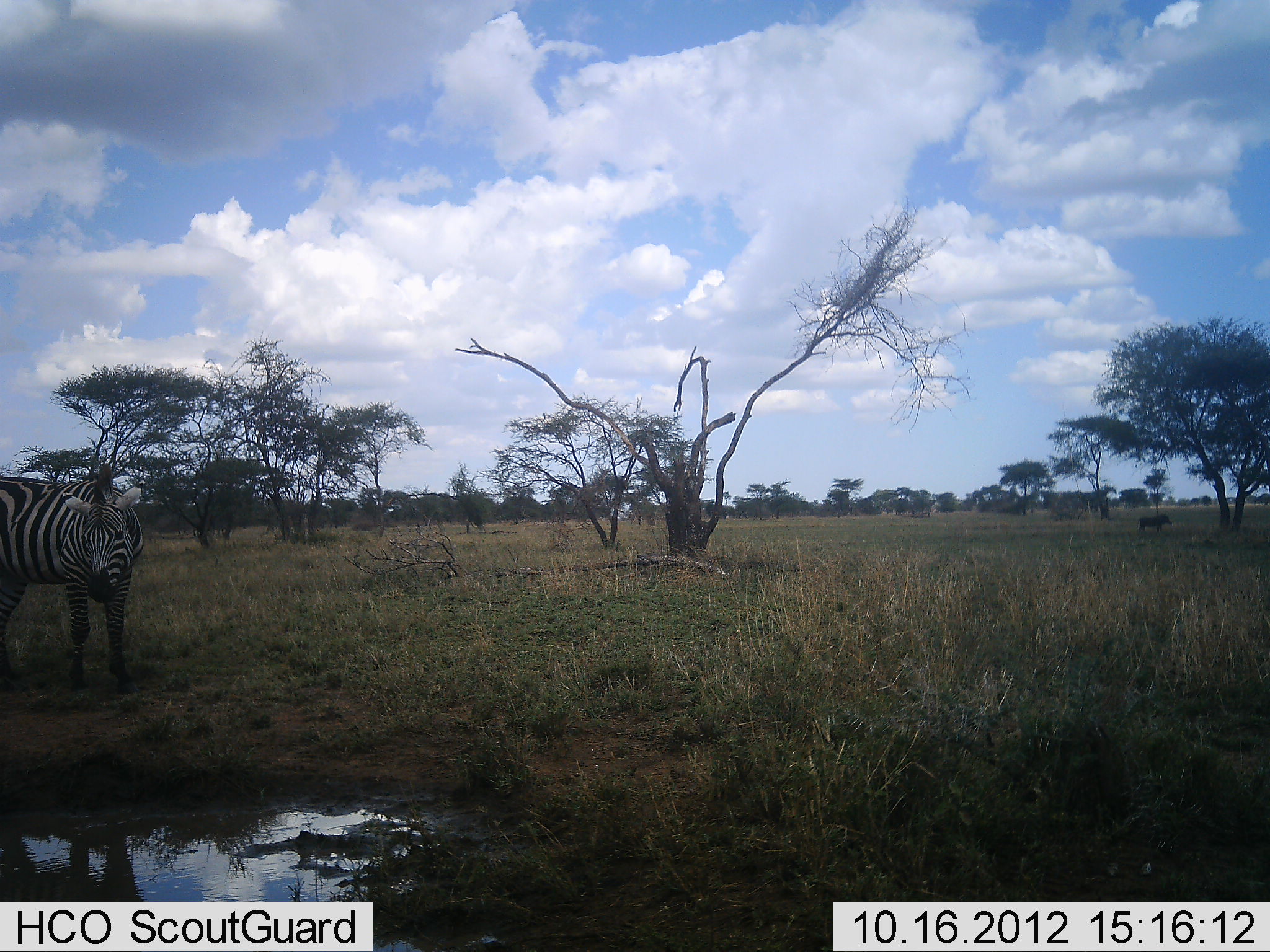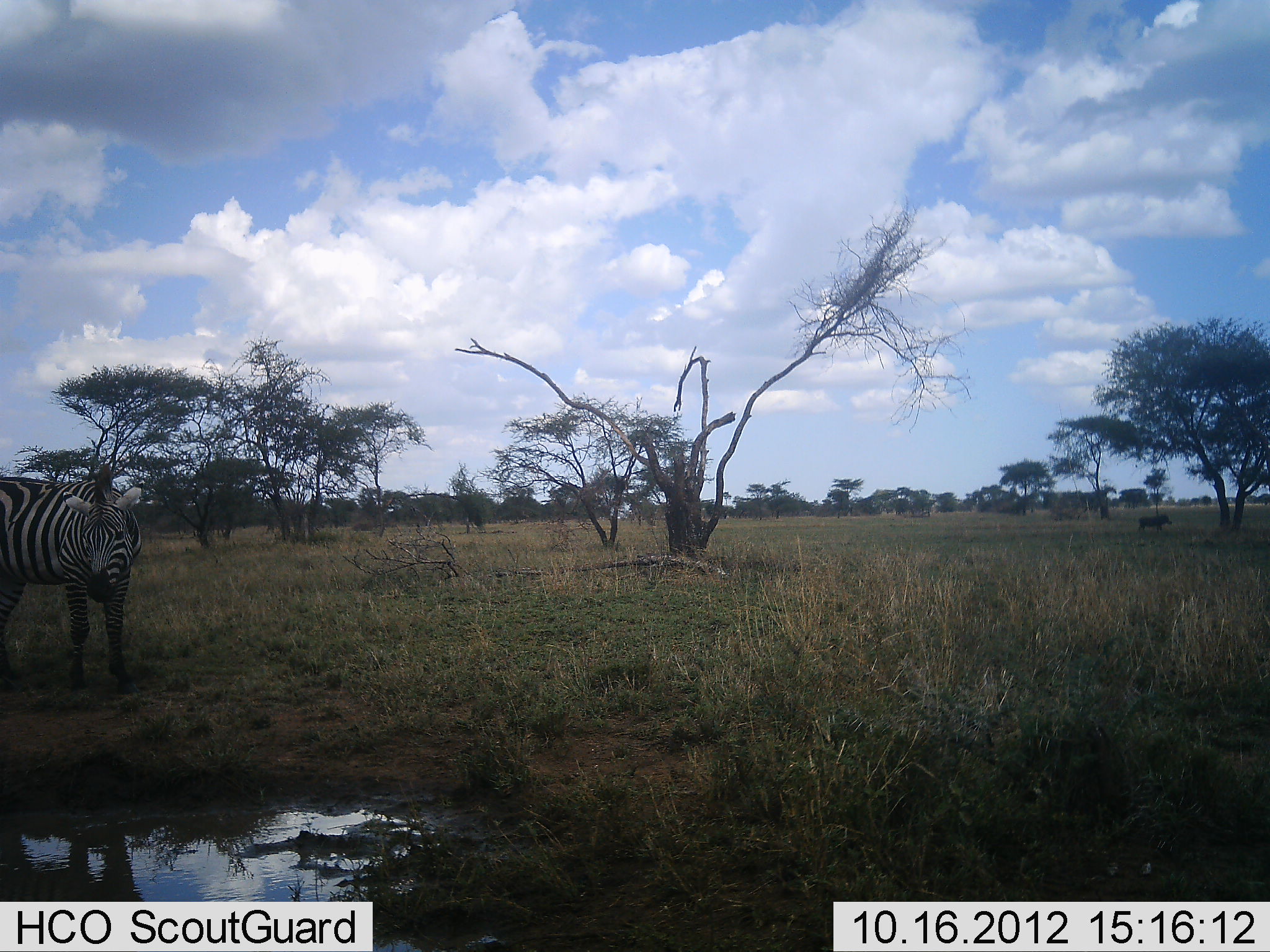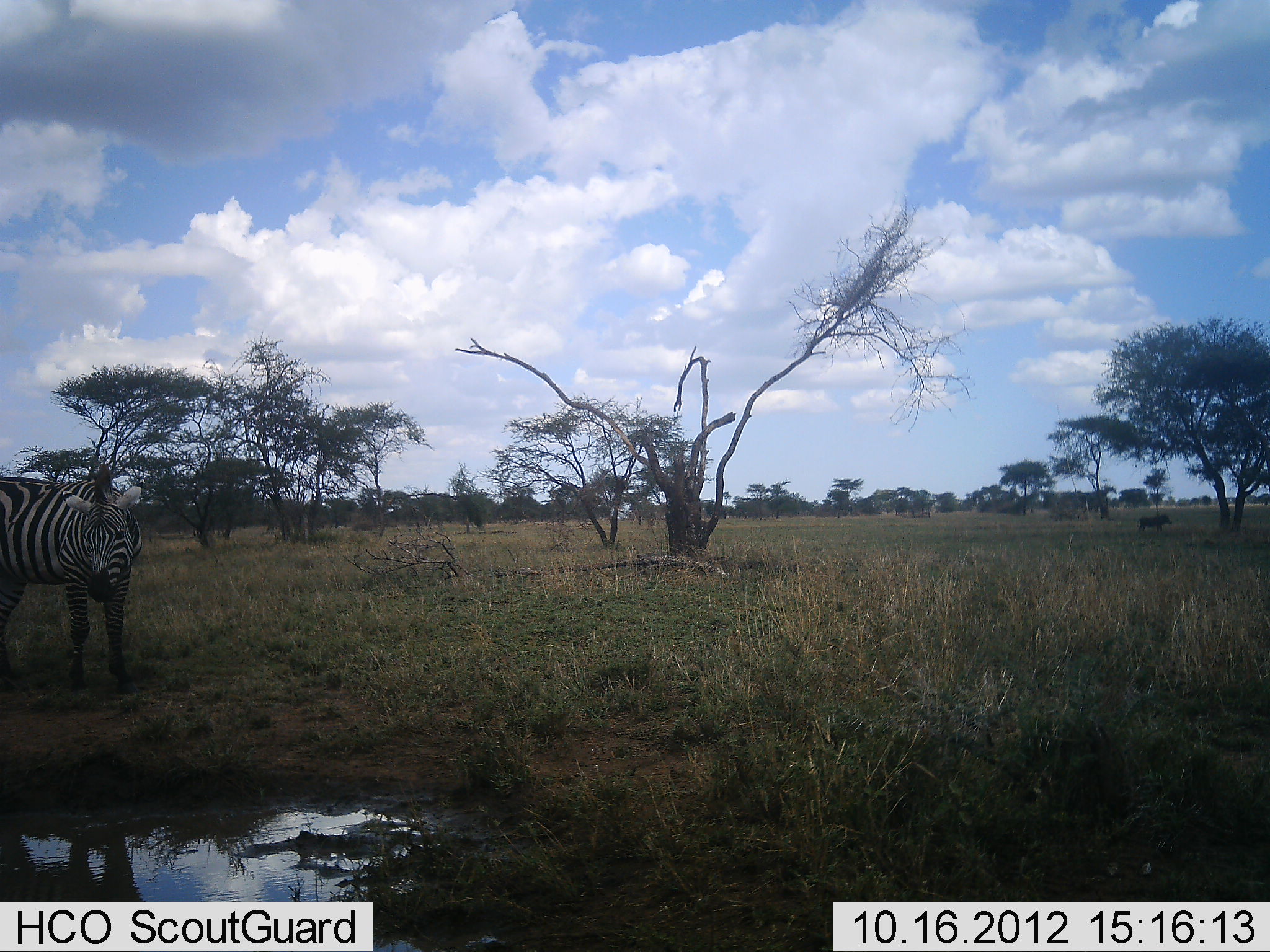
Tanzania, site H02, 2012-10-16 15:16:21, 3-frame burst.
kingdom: Animalia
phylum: Chordata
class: Mammalia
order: Perissodactyla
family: Equidae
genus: Equus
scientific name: Equus quagga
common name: plains zebra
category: zebra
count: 1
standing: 94%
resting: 0%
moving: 0%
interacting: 0%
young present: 0%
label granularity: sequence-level